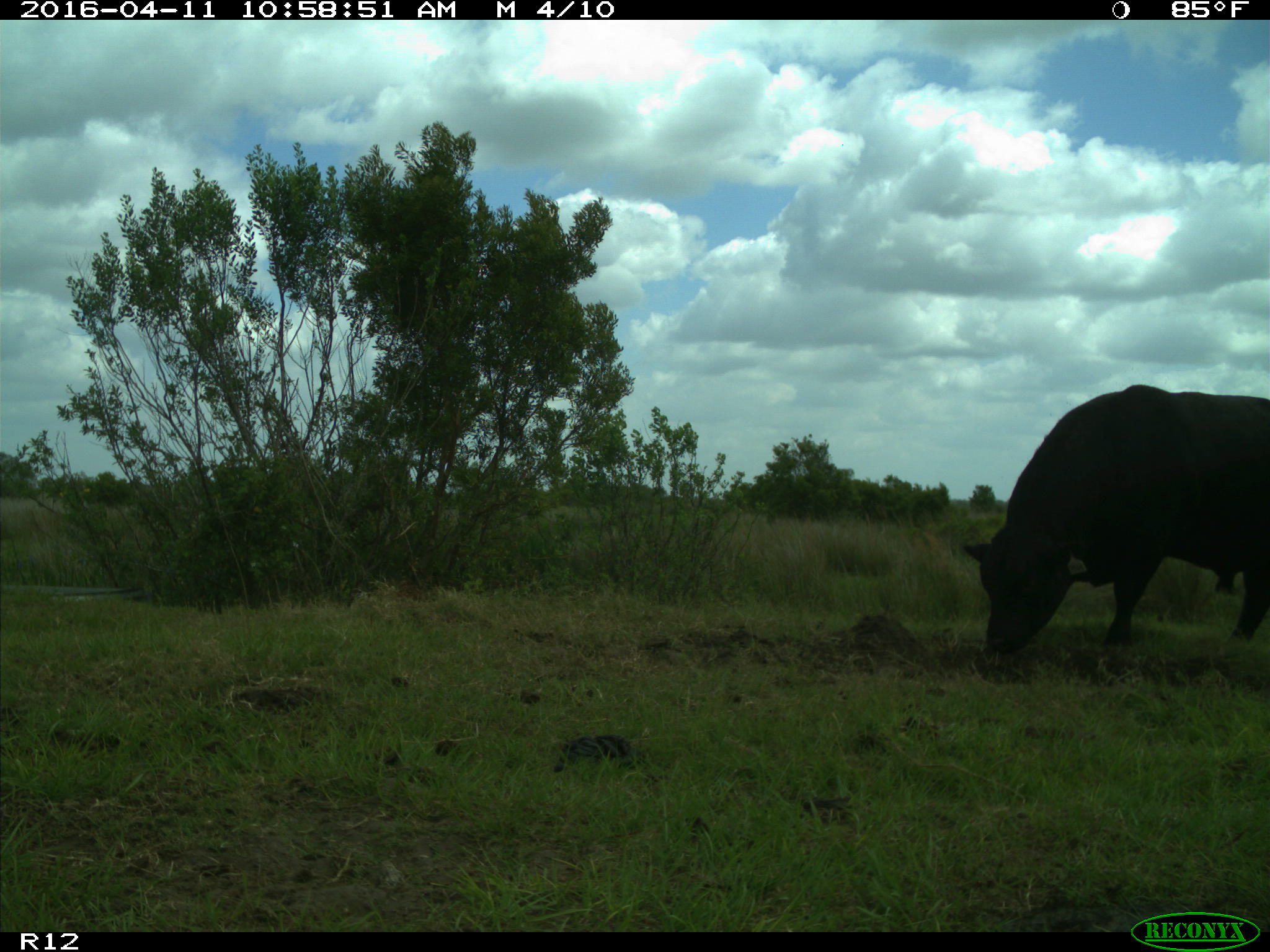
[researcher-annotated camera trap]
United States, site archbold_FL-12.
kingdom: Animalia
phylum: Chordata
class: Mammalia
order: Artiodactyla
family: Bovidae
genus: Bos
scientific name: Bos taurus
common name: domestic cow